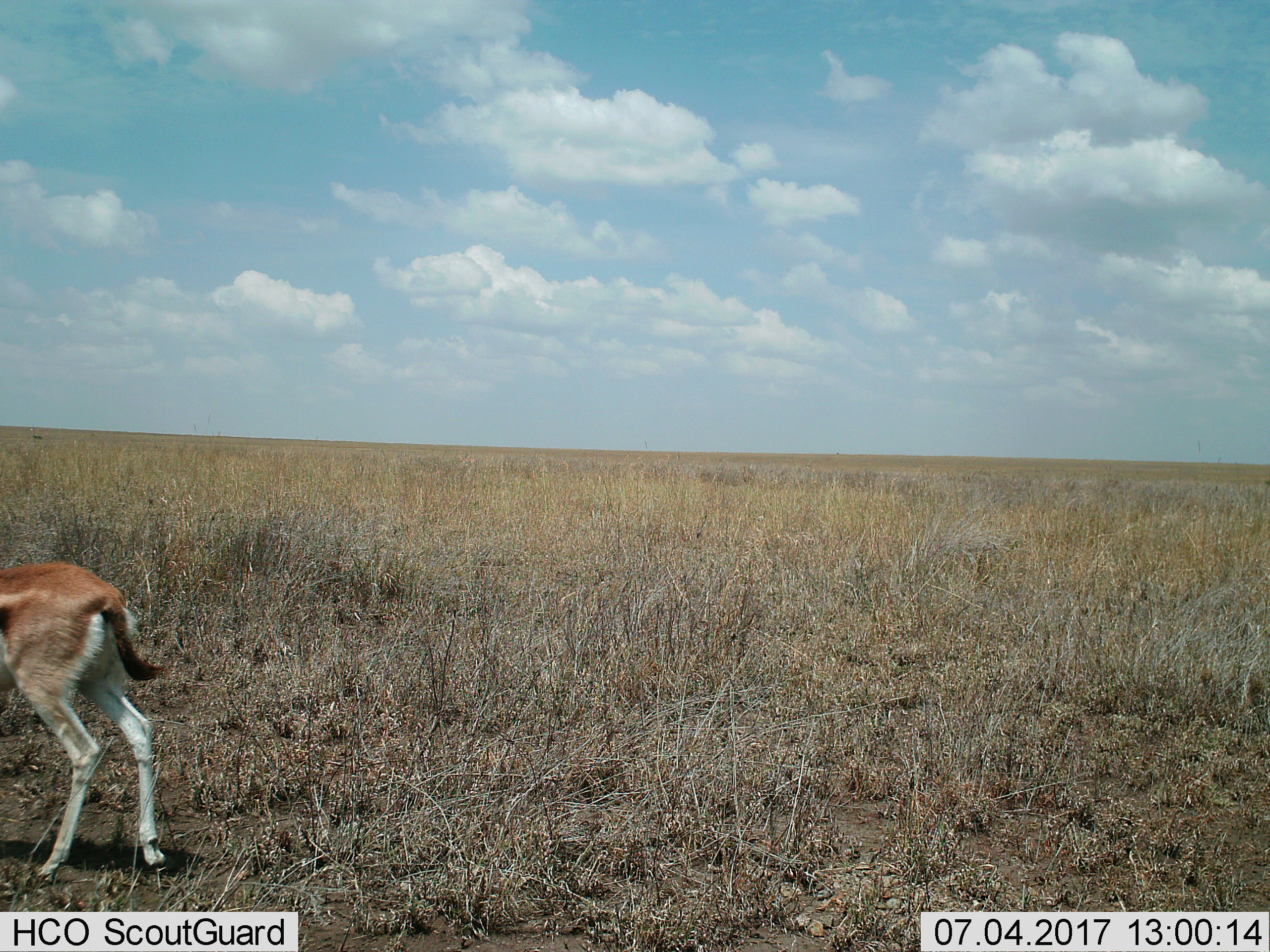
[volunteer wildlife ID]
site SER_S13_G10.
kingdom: Animalia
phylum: Chordata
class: Mammalia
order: Artiodactyla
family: Bovidae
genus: Eudorcas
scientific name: Eudorcas thomsonii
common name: thomson's gazelle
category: gazellethomsons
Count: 1.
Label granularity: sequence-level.